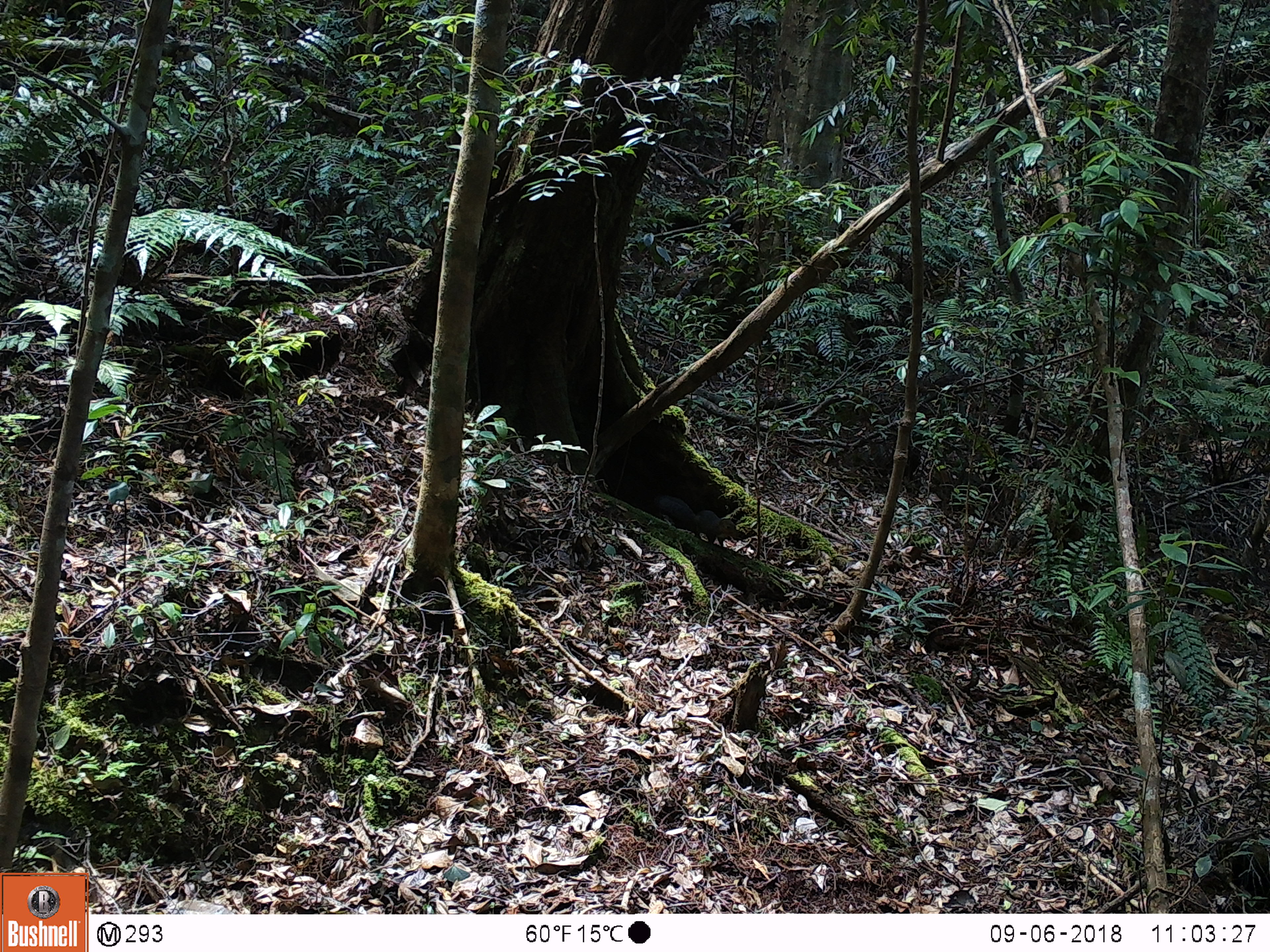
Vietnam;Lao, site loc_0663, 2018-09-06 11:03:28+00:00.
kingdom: Animalia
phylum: Chordata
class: Mammalia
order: Rodentia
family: Sciuridae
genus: Dremomys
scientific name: Dremomys rufigenis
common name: red-cheeked squirrel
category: red cheeked squirrel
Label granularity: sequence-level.